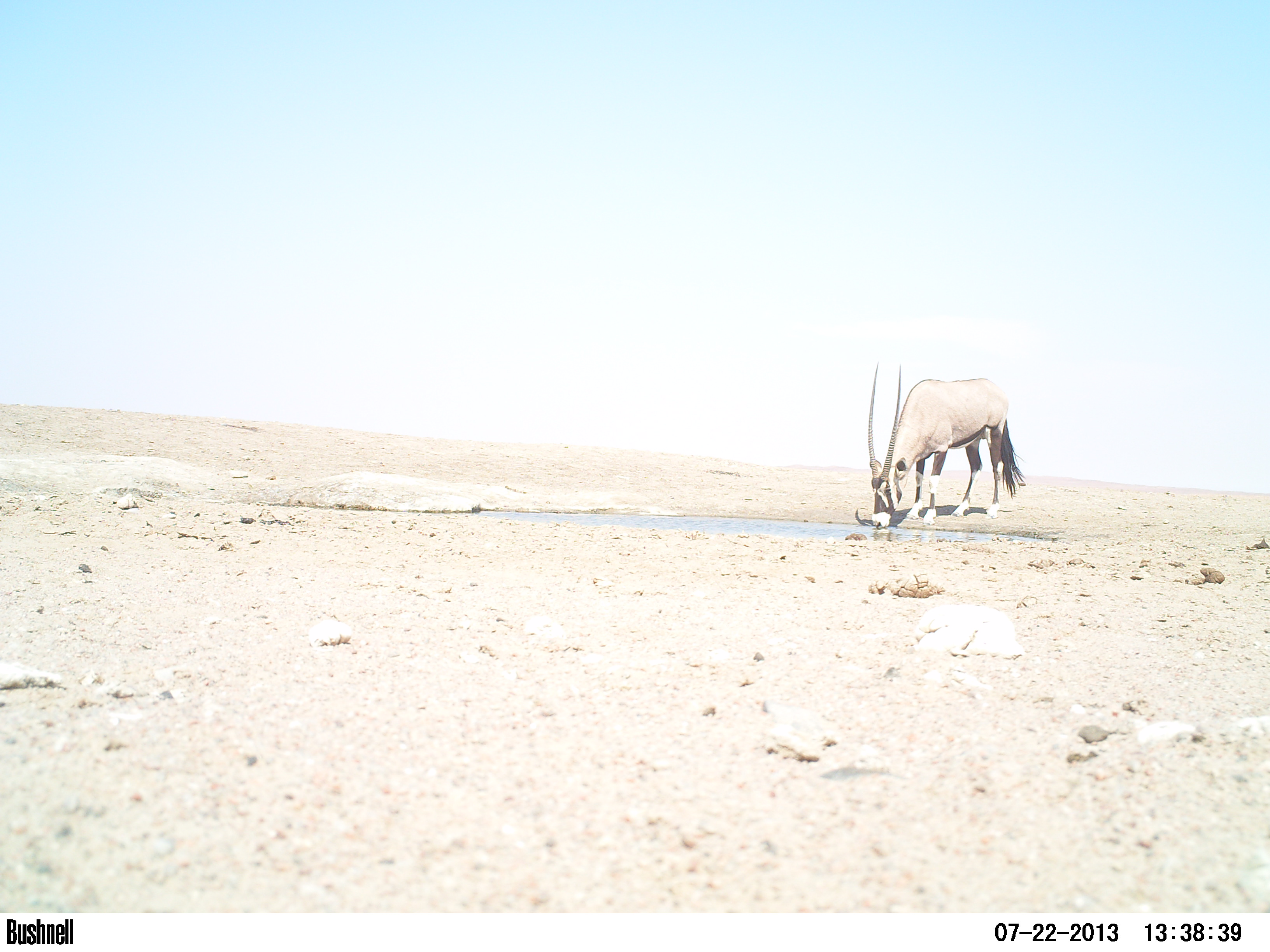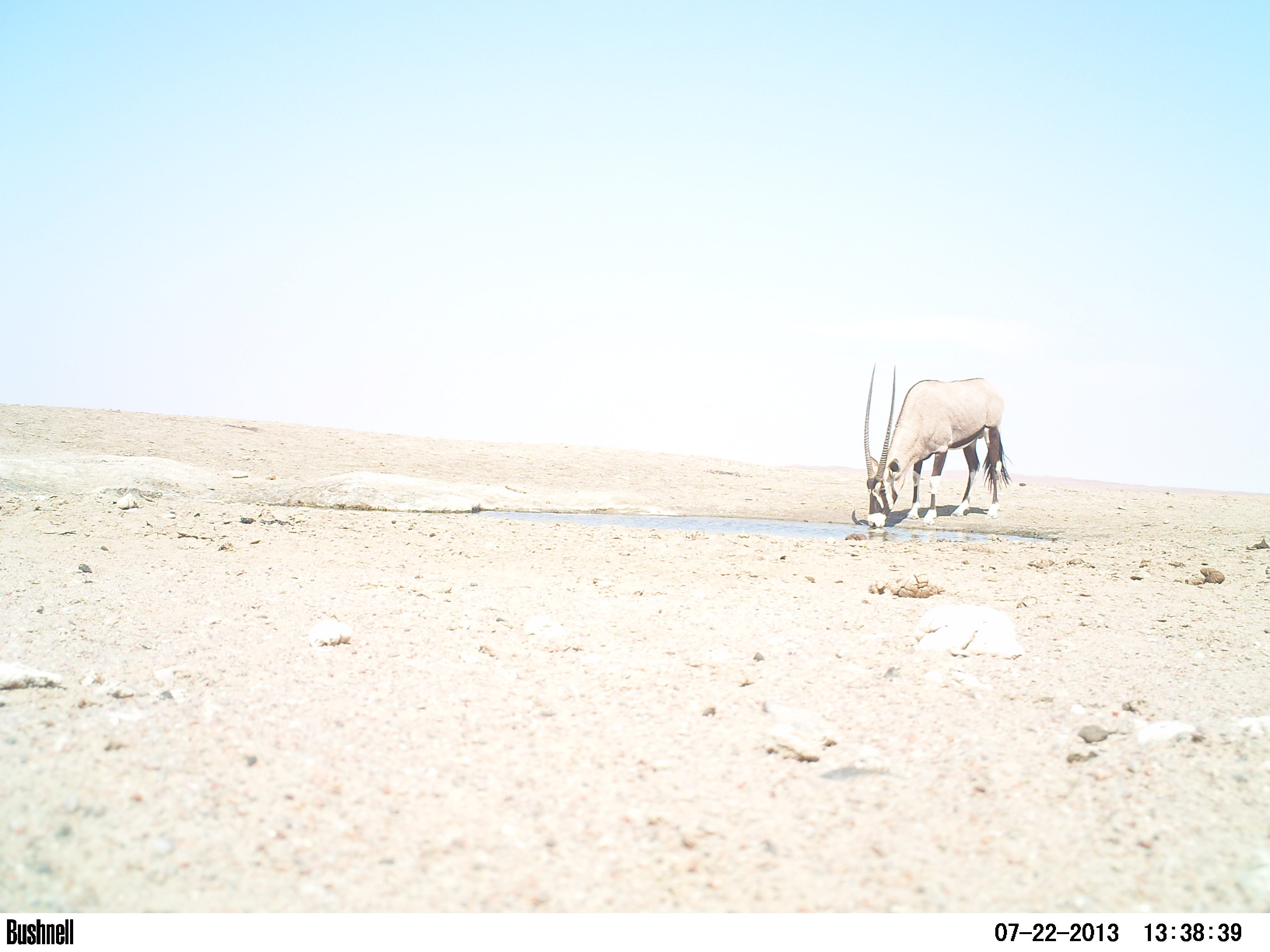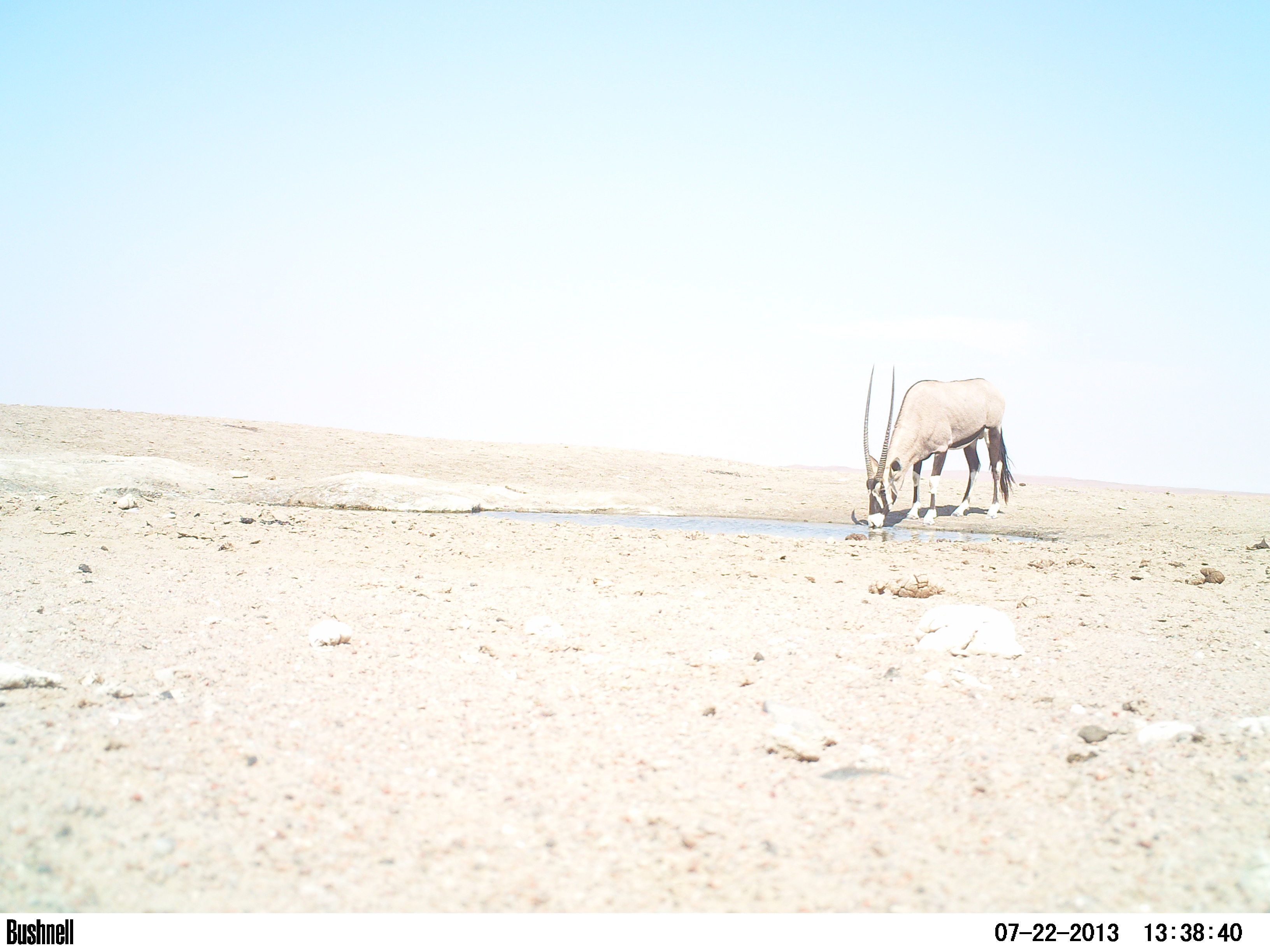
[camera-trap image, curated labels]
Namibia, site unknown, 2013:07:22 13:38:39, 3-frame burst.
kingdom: Animalia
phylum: Chordata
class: Mammalia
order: Artiodactyla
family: Bovidae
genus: Oryx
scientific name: Oryx gazella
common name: gemsbok